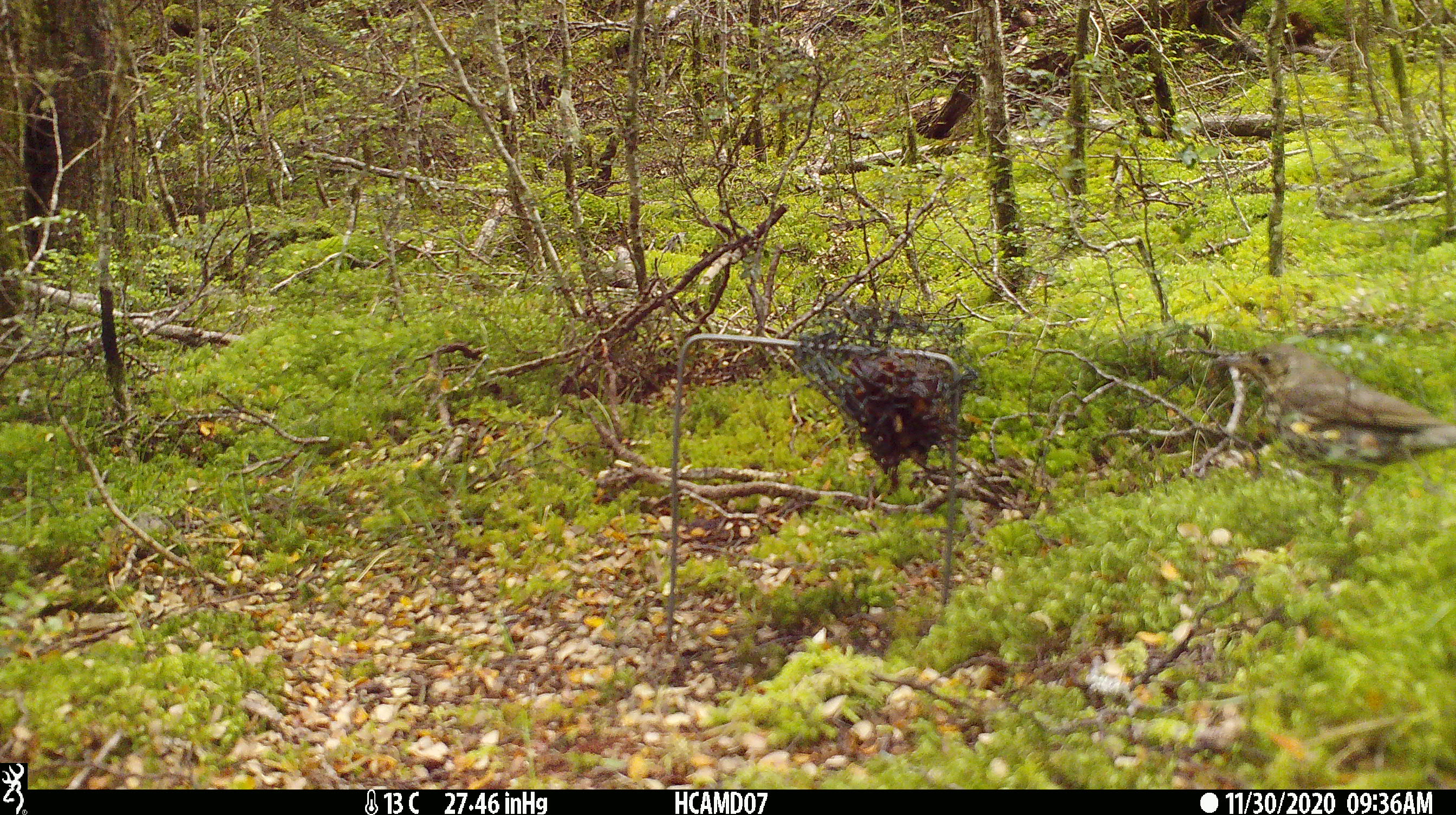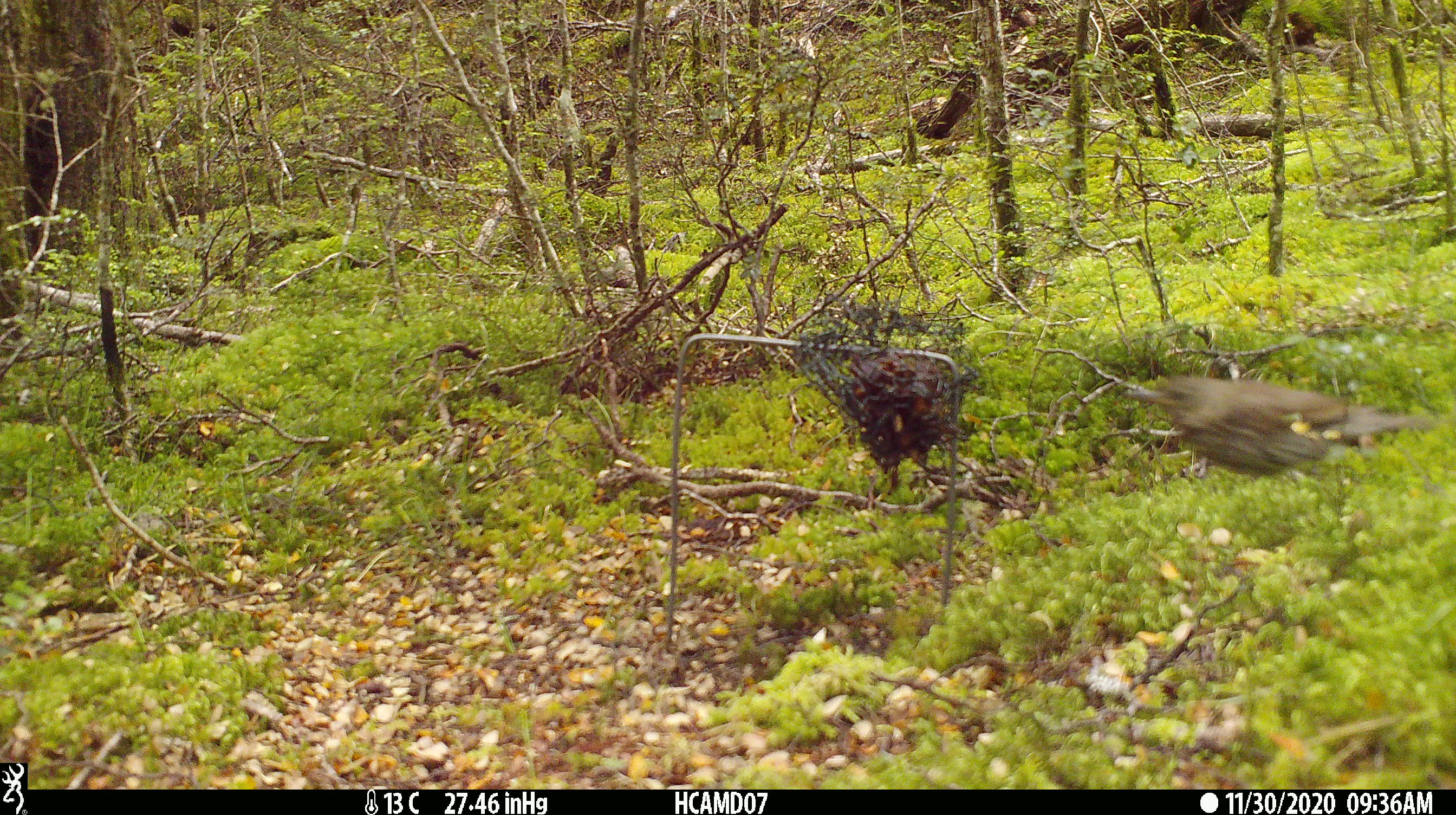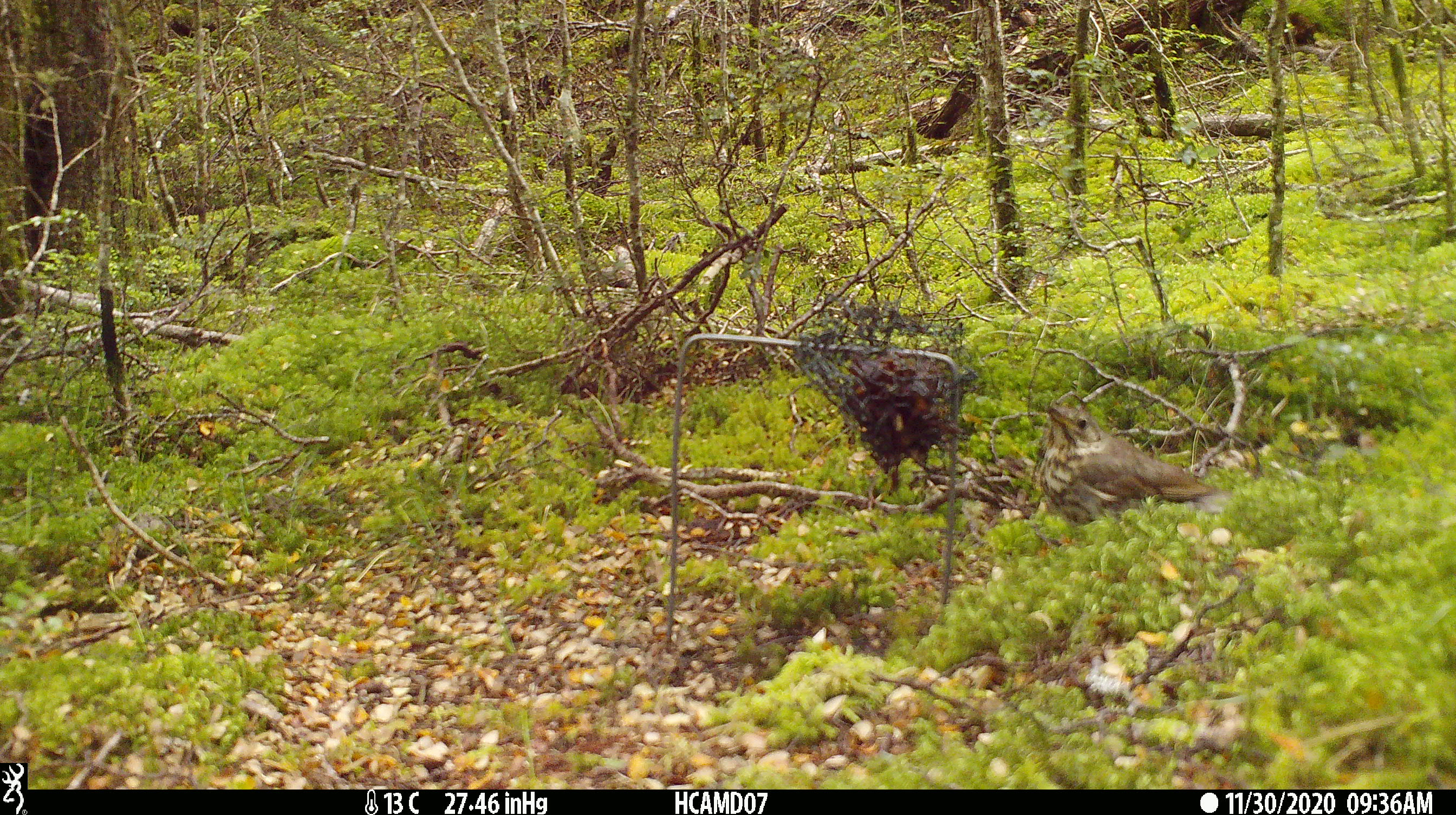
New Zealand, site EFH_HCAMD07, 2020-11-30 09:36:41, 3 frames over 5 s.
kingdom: Animalia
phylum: Chordata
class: Aves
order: Passeriformes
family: Turdidae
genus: Turdus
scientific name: Turdus philomelos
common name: song thrush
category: thrush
Thrush (song thrush) (Turdus philomelos).